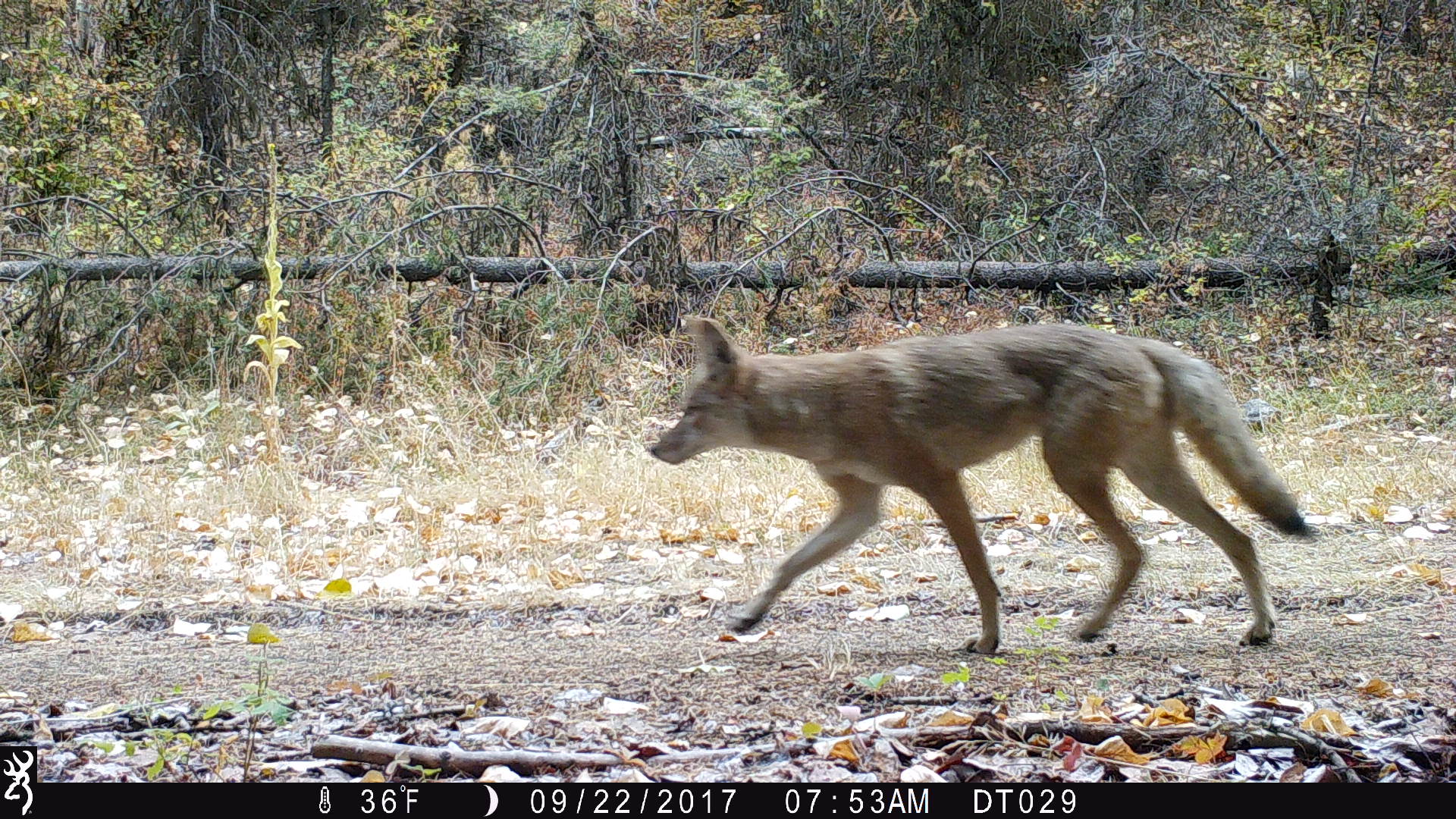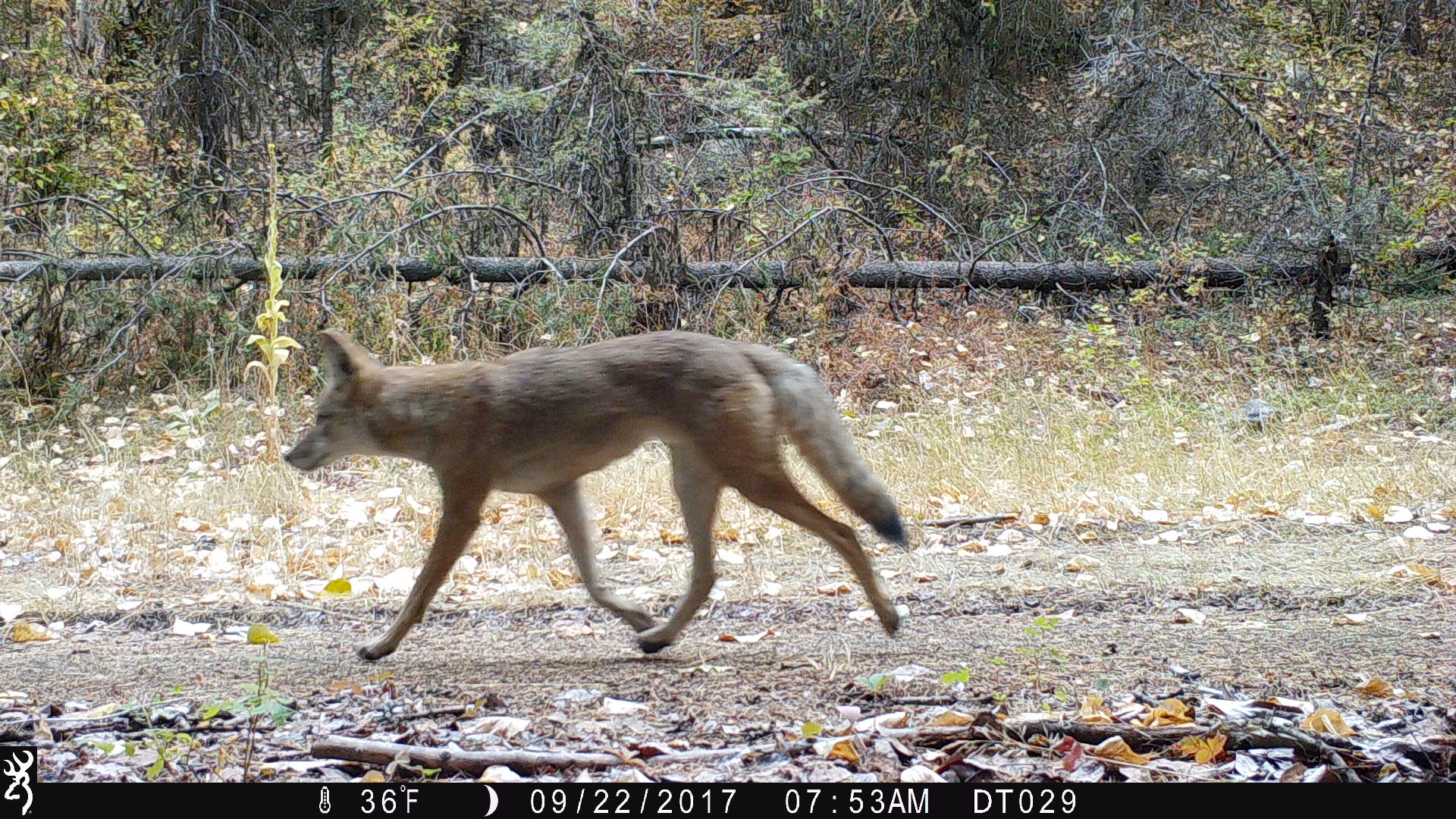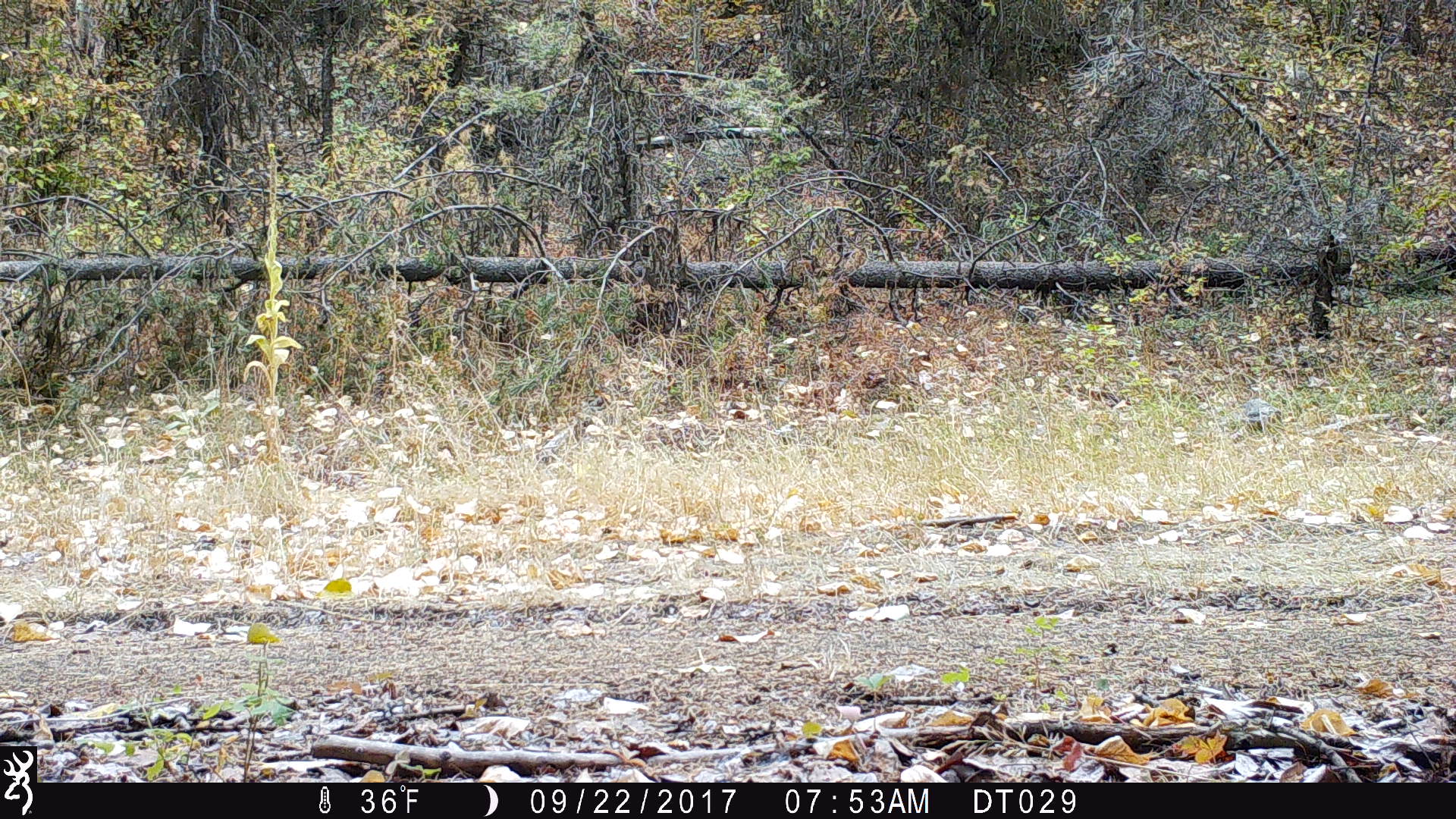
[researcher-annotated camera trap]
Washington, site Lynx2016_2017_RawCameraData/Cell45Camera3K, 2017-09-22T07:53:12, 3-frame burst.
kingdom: Animalia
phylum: Chordata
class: Mammalia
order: Carnivora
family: Canidae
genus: Canis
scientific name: Canis latrans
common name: coyote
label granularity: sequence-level